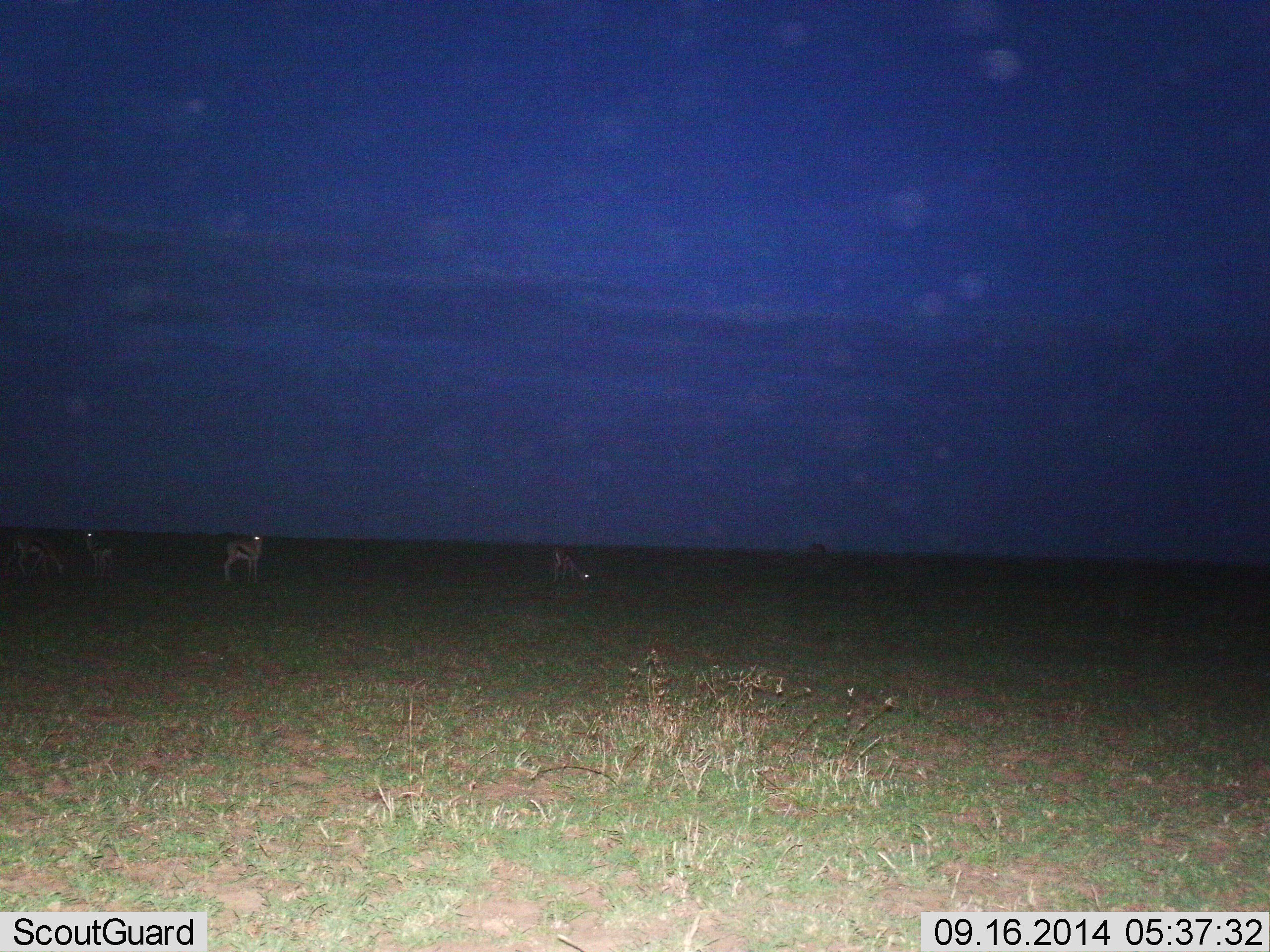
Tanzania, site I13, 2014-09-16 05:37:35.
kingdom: Animalia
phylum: Chordata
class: Mammalia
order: Artiodactyla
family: Bovidae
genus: Eudorcas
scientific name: Eudorcas thomsonii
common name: thomson's gazelle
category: gazellethomsons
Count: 4.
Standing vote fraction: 90%.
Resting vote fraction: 0%.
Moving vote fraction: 0%.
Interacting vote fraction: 10%.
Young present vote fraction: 0%.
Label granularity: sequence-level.